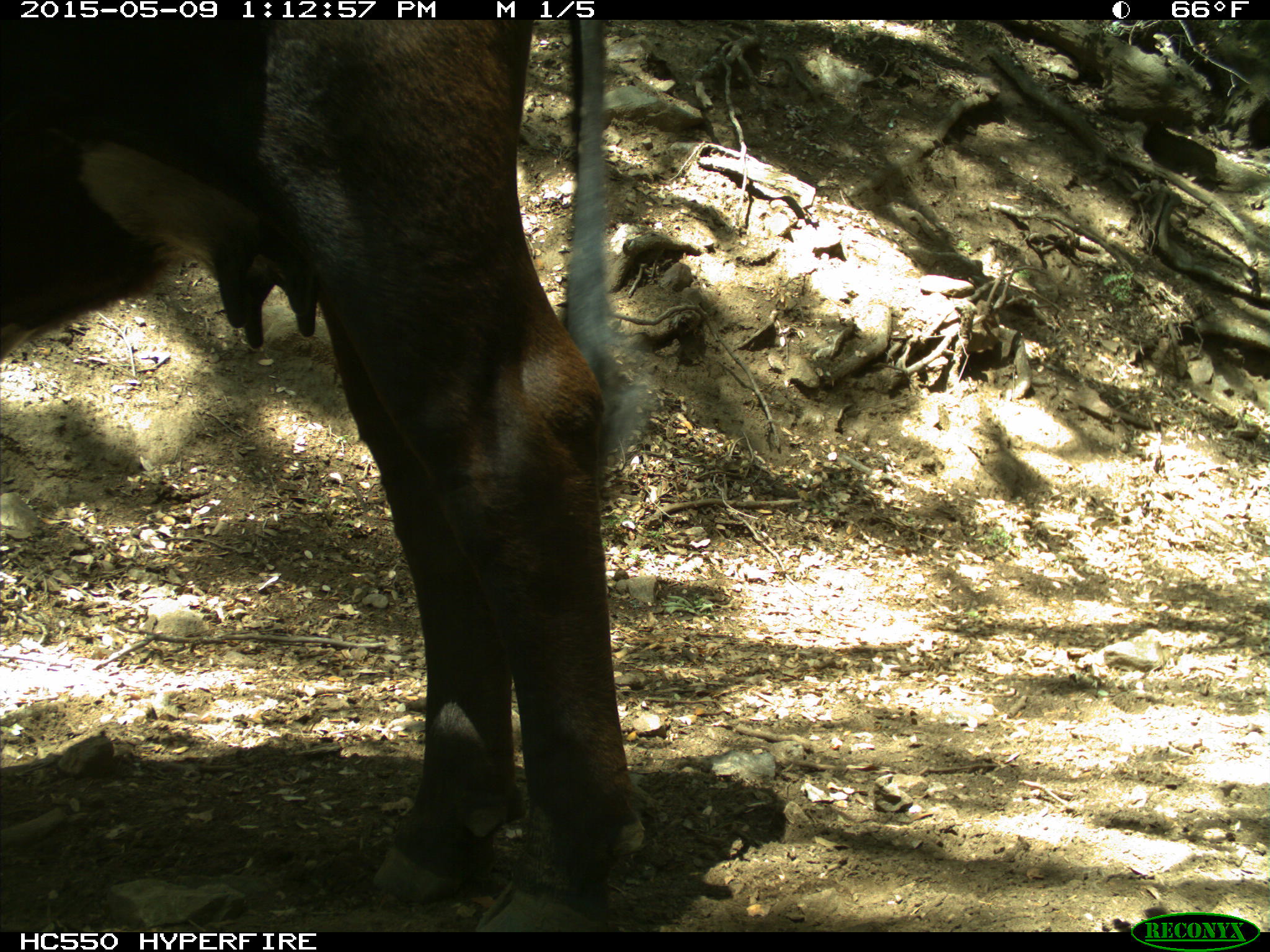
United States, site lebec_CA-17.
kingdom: Animalia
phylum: Chordata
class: Mammalia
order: Artiodactyla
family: Bovidae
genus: Bos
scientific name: Bos taurus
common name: domestic cow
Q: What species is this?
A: Bos taurus (domestic cow).